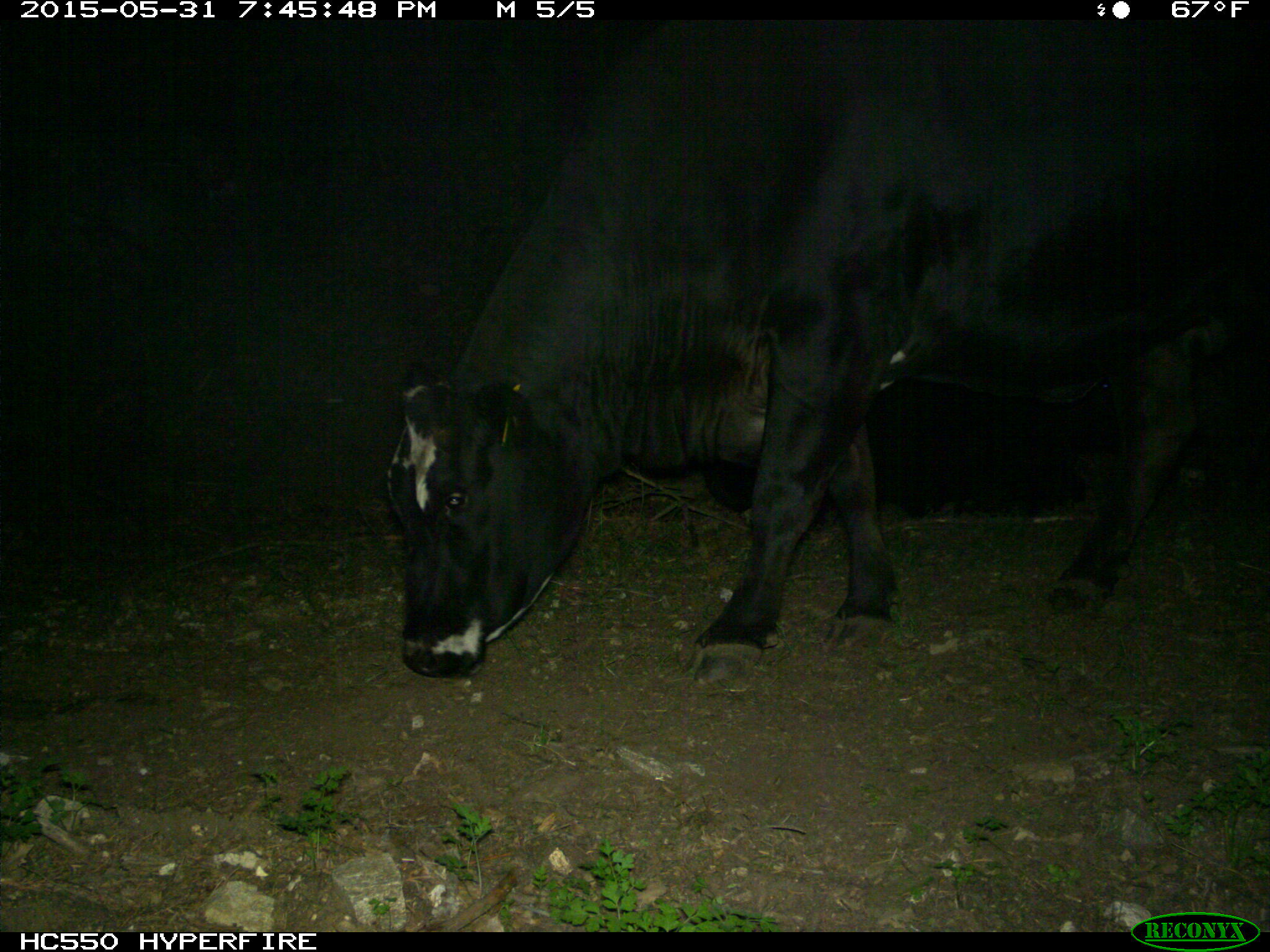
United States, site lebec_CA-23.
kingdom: Animalia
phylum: Chordata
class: Mammalia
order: Artiodactyla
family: Bovidae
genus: Bos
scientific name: Bos taurus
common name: domestic cow